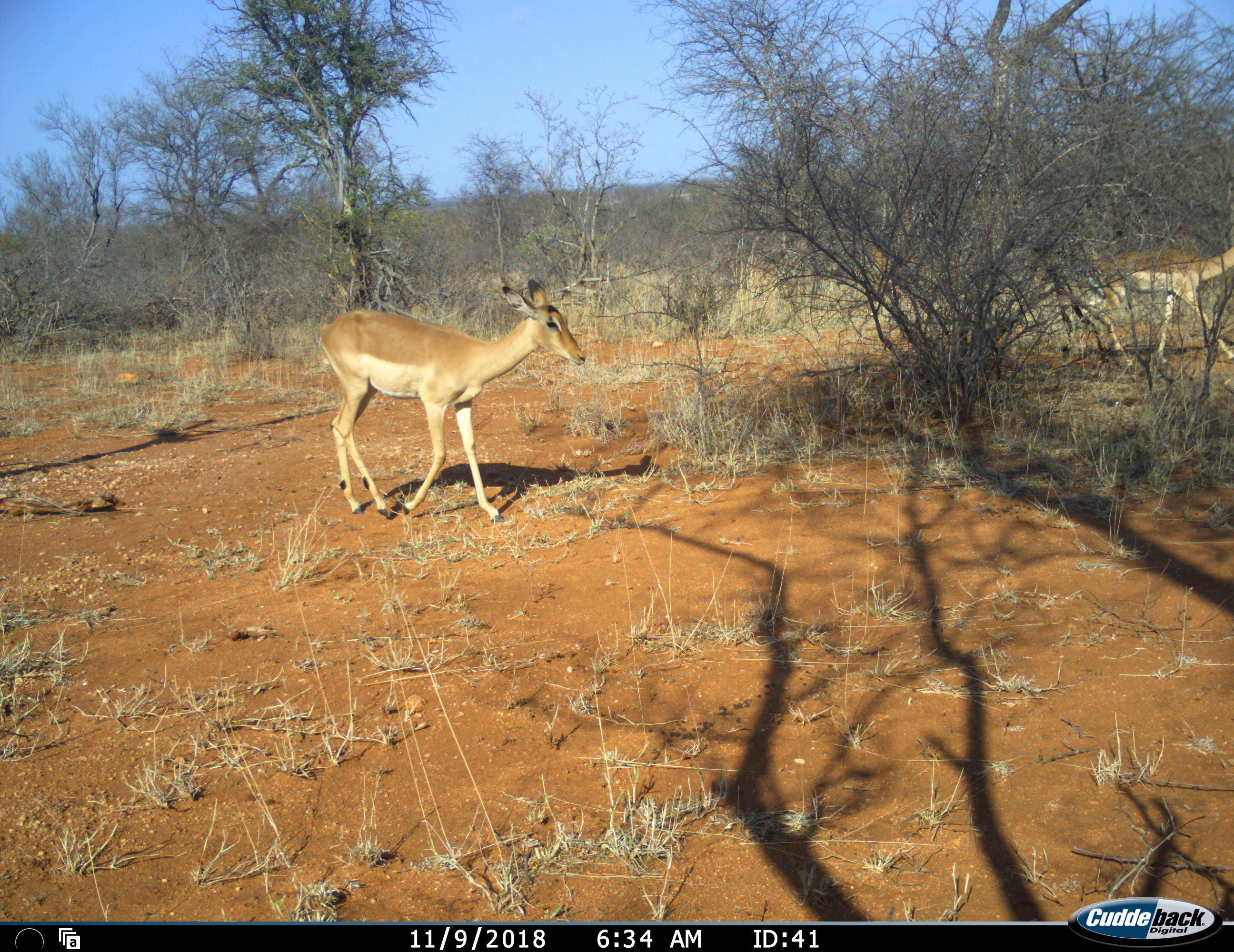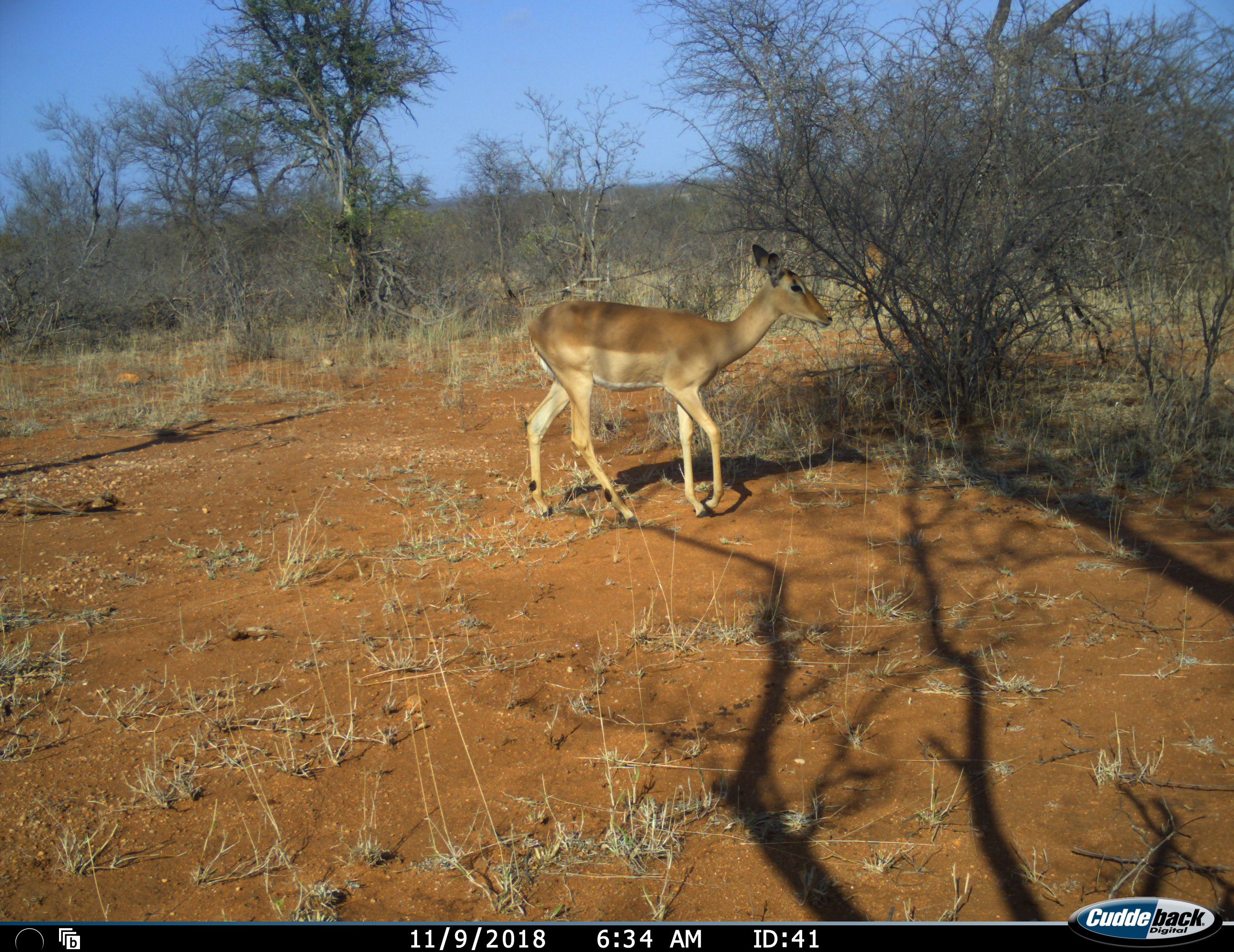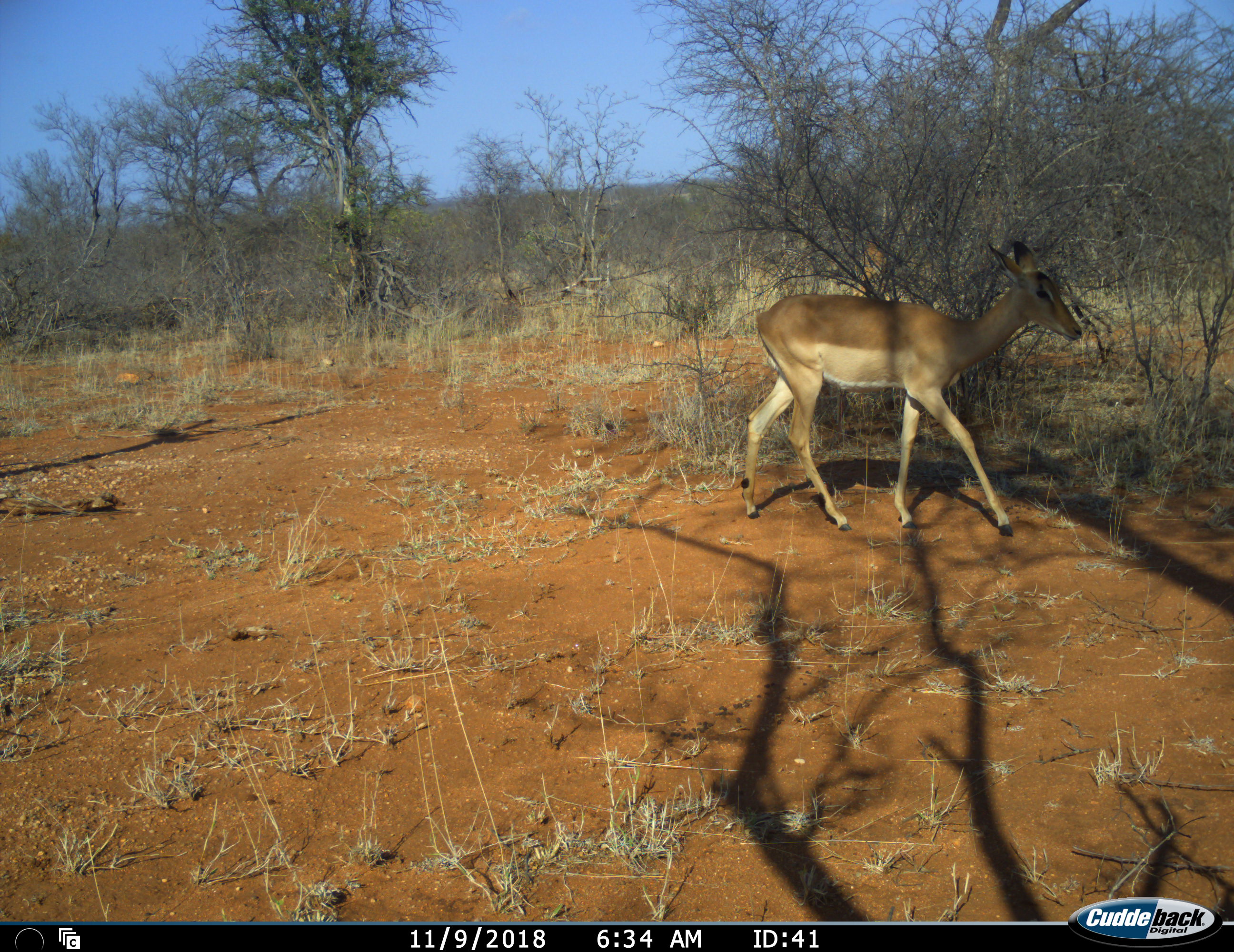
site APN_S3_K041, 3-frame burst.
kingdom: Animalia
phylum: Chordata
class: Mammalia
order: Artiodactyla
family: Bovidae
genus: Aepyceros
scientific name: Aepyceros melampus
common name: impala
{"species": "impala (Aepyceros melampus)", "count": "2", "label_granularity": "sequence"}